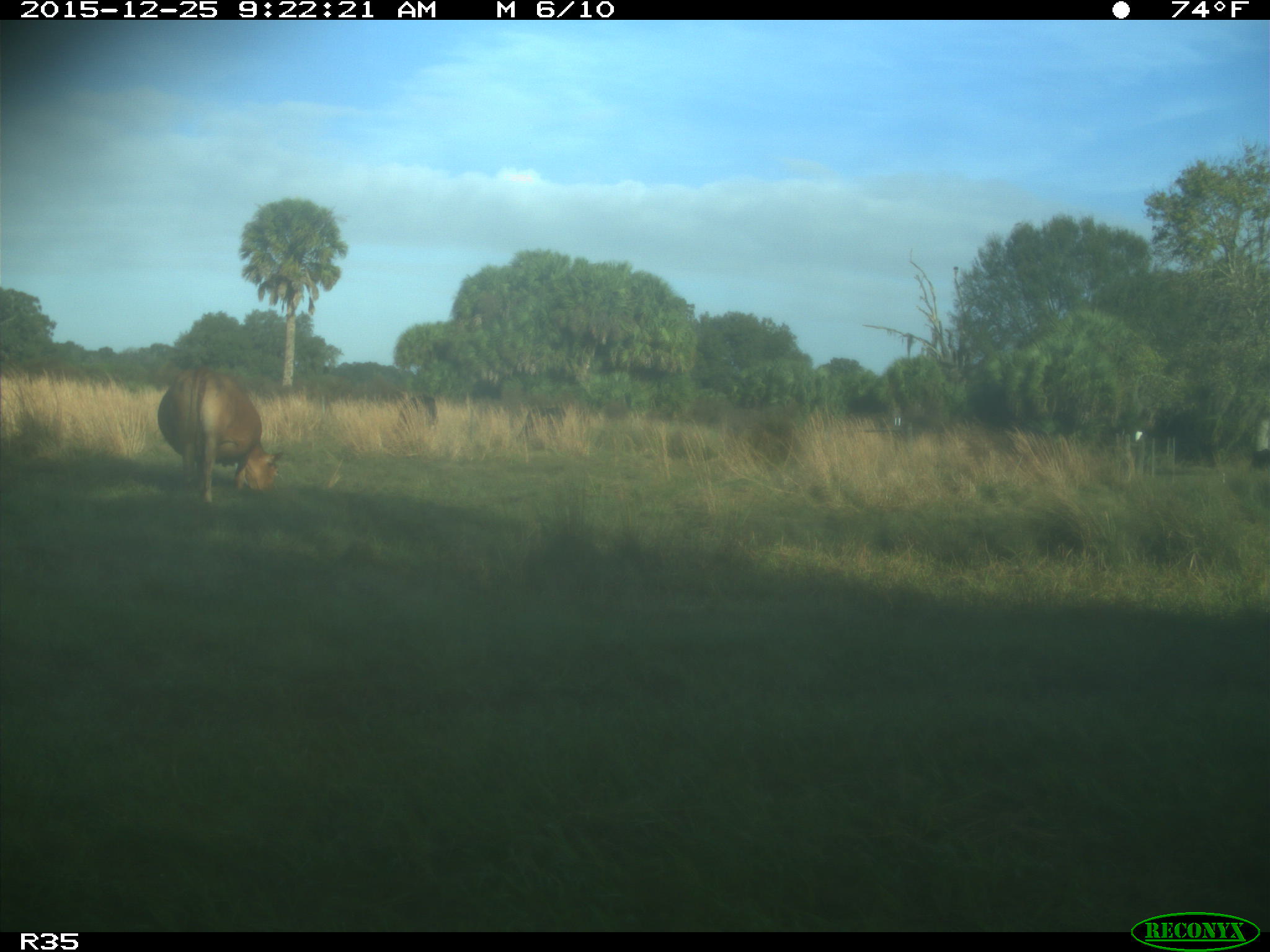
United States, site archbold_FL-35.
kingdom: Animalia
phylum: Chordata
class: Mammalia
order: Artiodactyla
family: Bovidae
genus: Bos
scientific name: Bos taurus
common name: domestic cow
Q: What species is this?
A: Bos taurus (domestic cow).